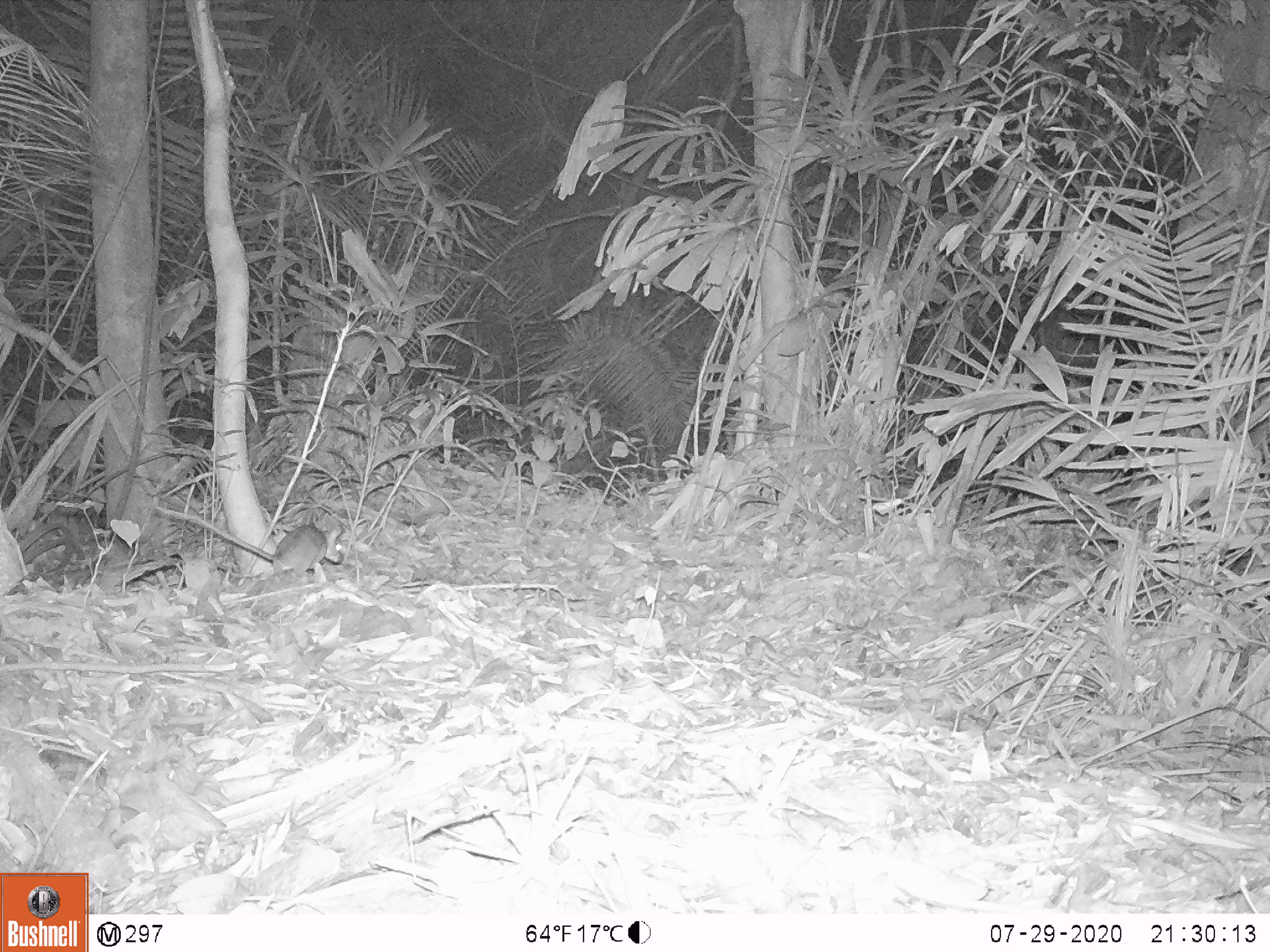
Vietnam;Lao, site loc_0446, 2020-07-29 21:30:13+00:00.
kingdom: Animalia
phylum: Chordata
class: Mammalia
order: Rodentia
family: Muridae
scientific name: Muridae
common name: old-world mice and rats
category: unidentified murid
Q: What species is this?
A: Unidentified murid (old-world mice and rats) (Muridae).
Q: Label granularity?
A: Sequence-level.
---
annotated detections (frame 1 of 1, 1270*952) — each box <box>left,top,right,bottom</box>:
unidentified murid: <box>151,503,345,583</box>